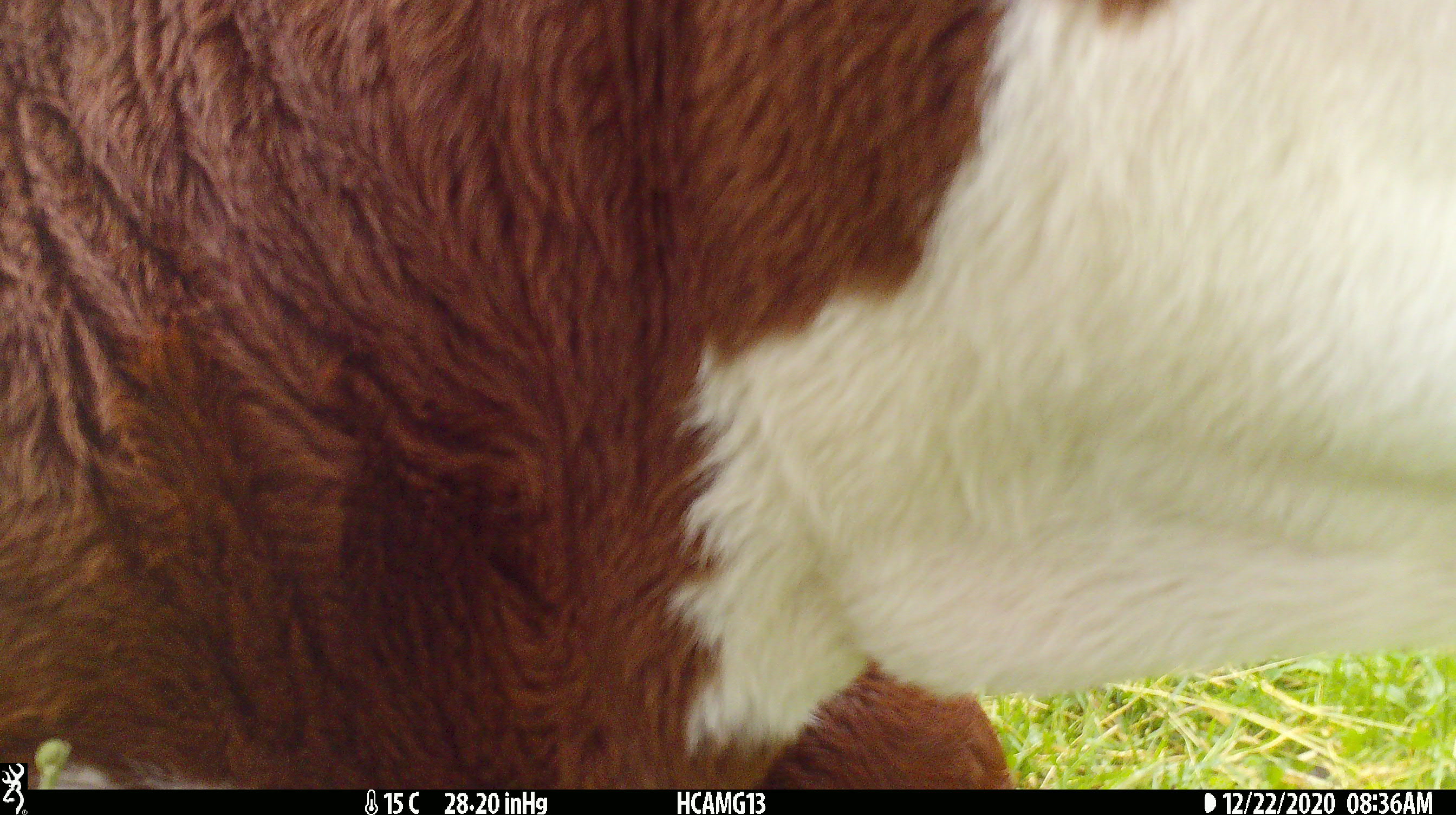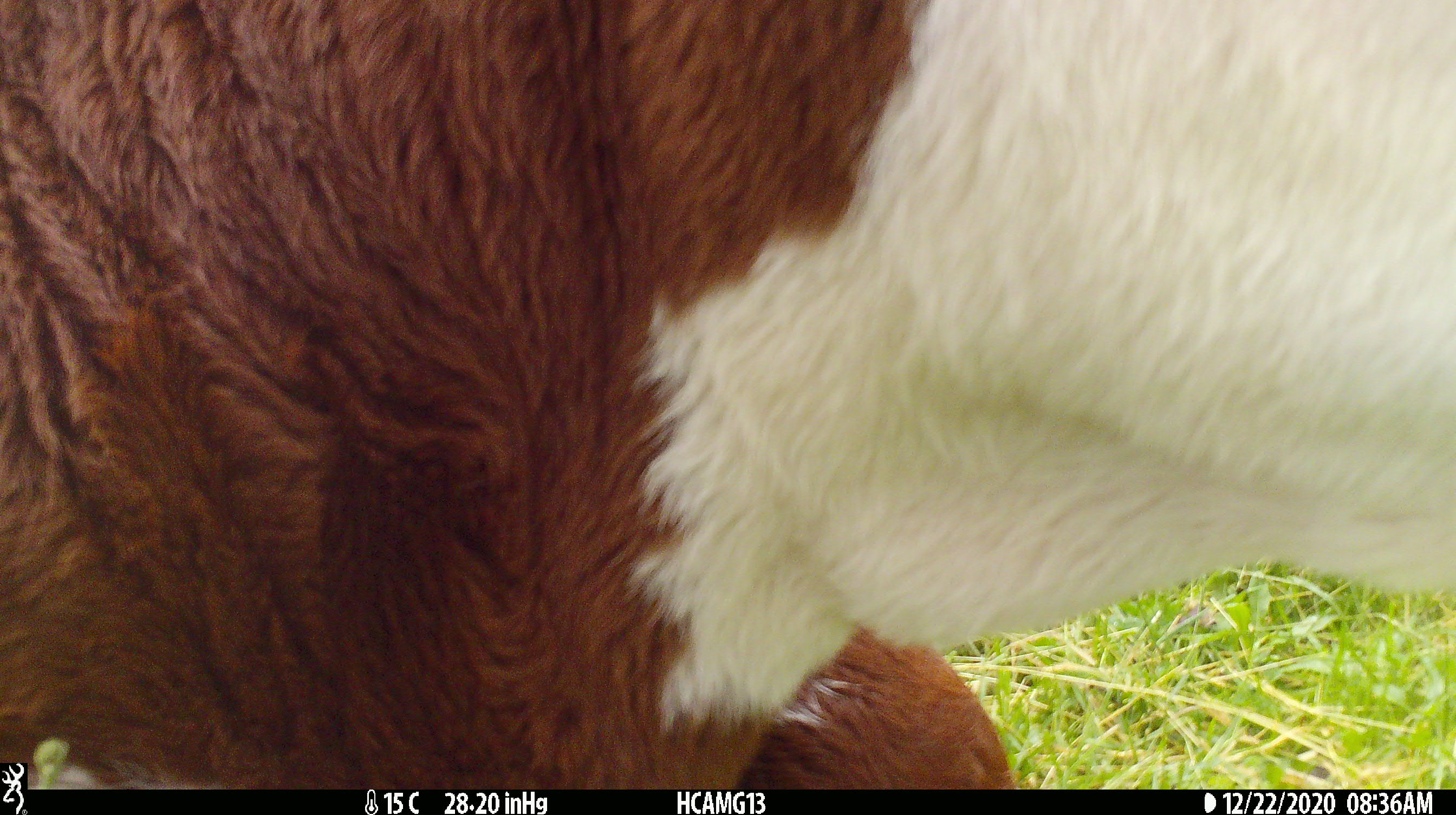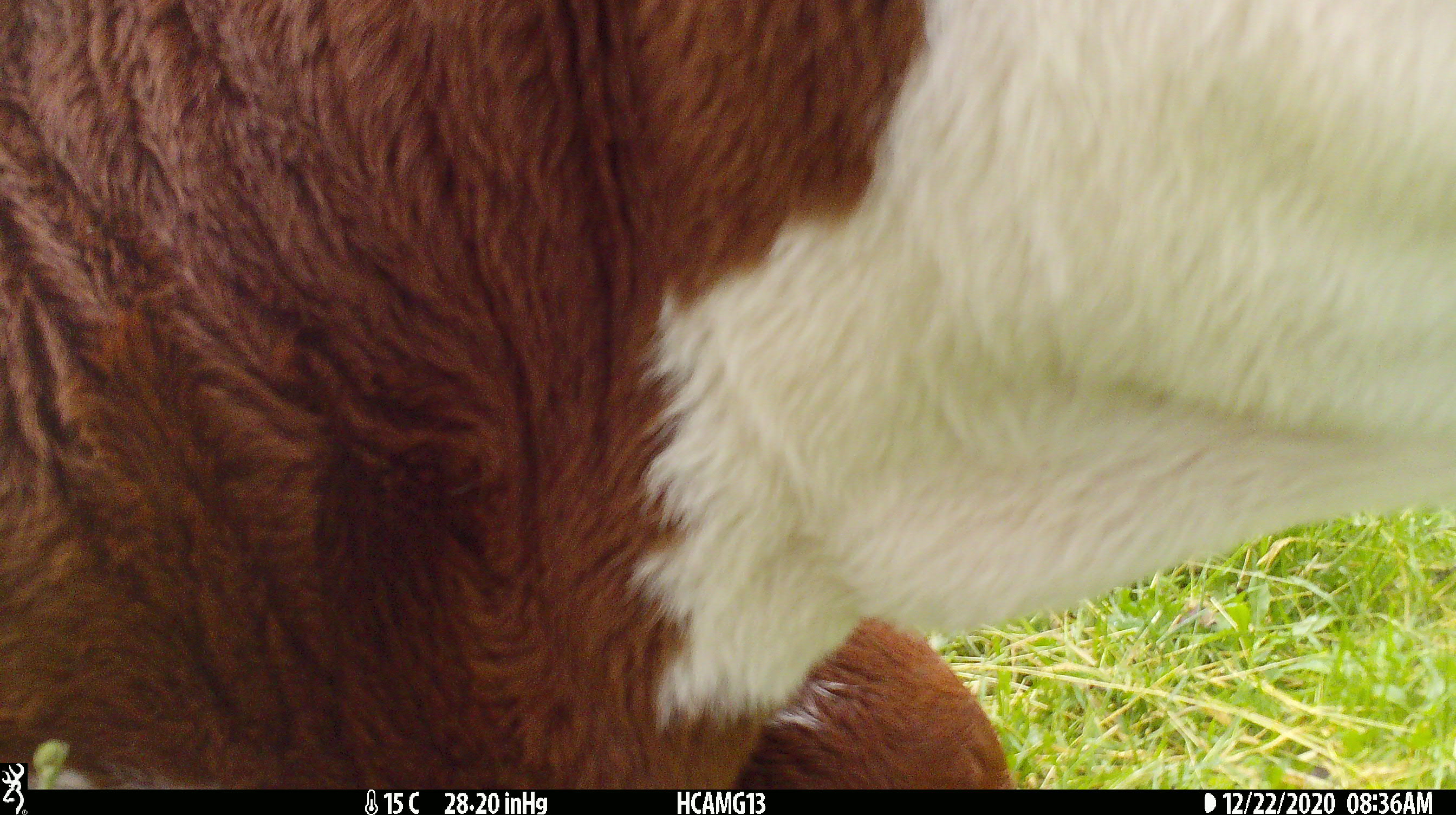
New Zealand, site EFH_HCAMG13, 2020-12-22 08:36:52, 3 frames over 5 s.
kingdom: Animalia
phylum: Chordata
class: Mammalia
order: Artiodactyla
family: Bovidae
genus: Bos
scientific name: Bos taurus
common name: domestic cow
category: cow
Cow (domestic cow) (Bos taurus).